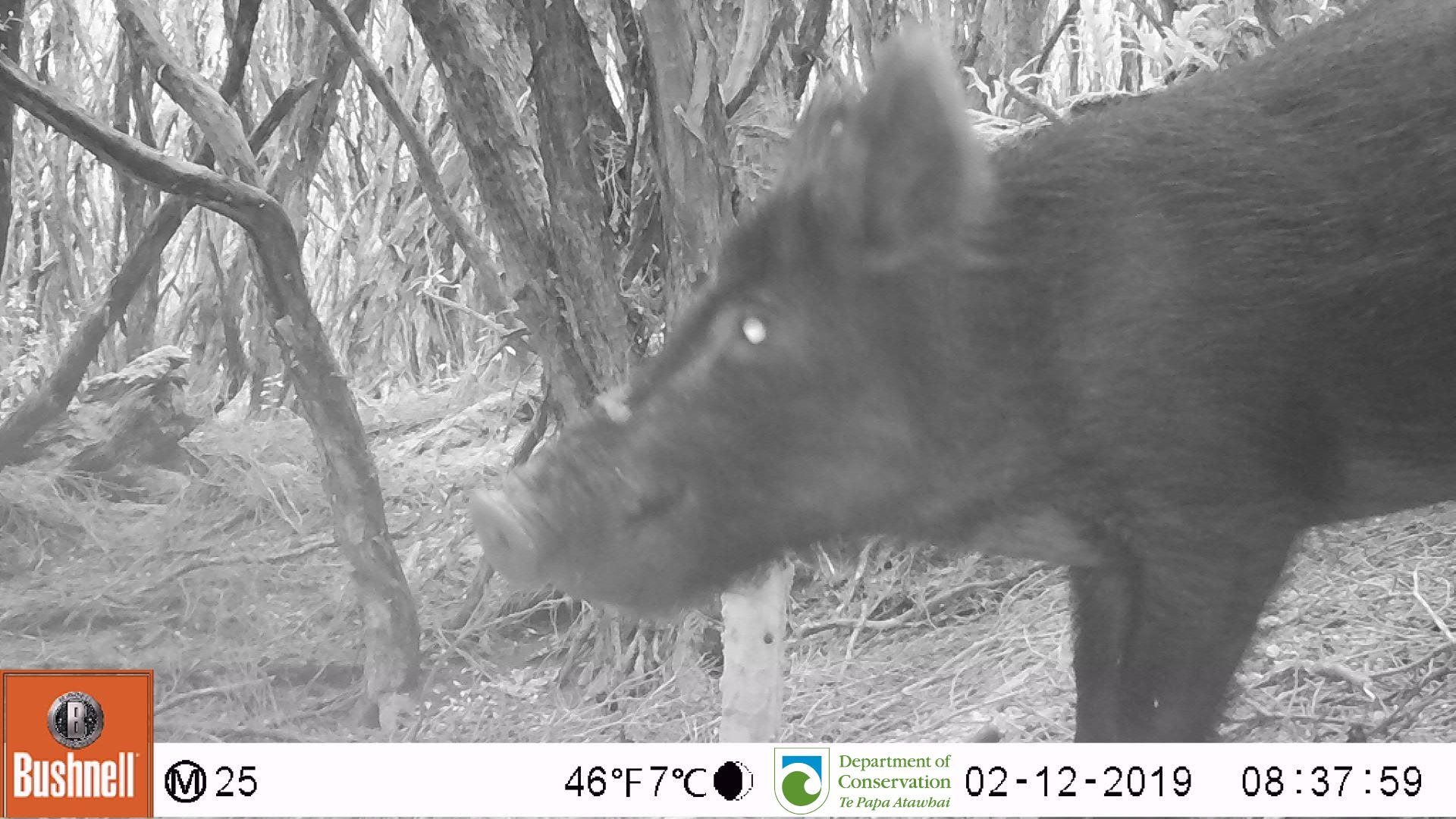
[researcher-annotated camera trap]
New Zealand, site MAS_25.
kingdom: Animalia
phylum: Chordata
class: Mammalia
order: Artiodactyla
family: Suidae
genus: Sus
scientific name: Sus scrofa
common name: pig